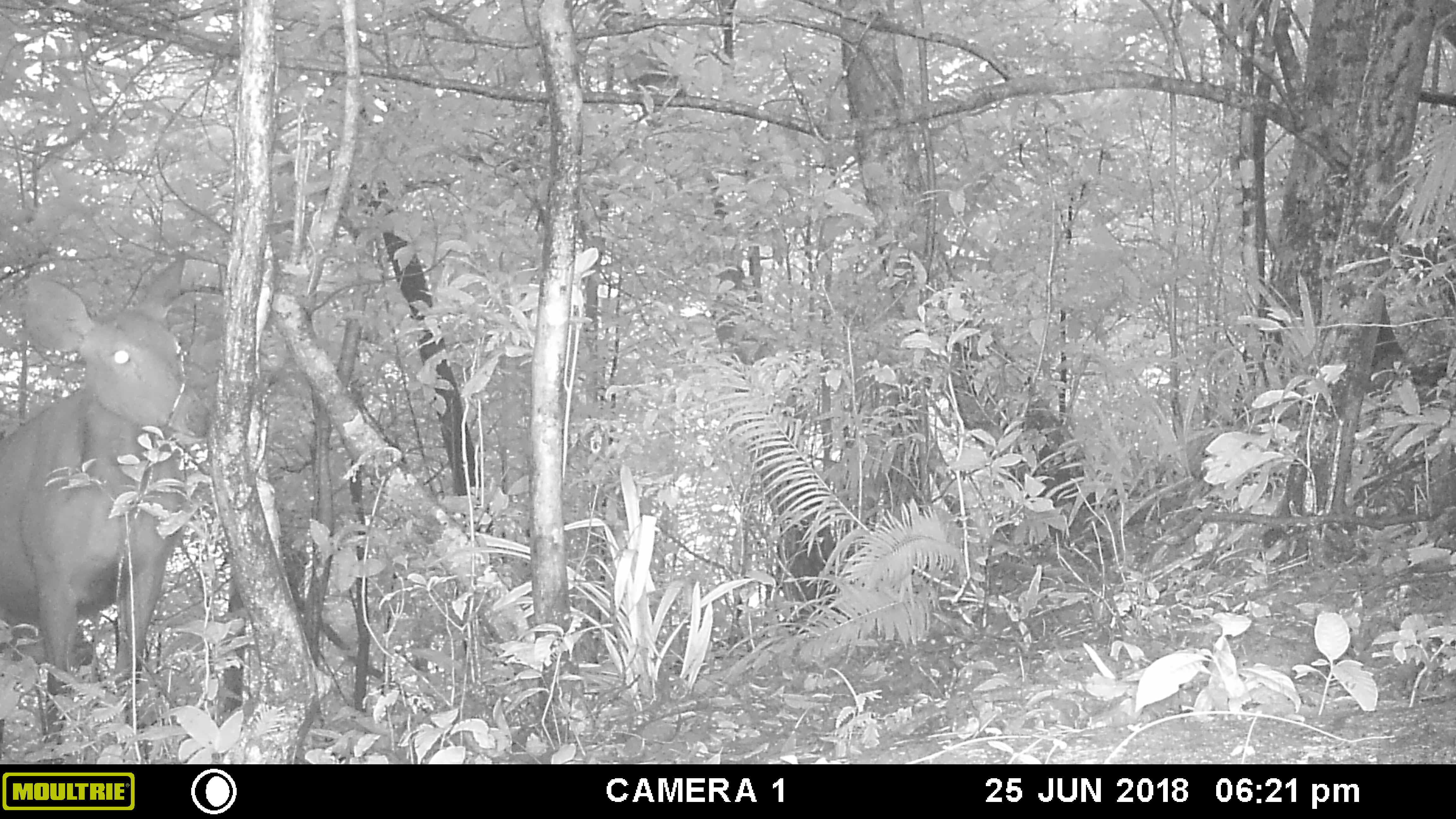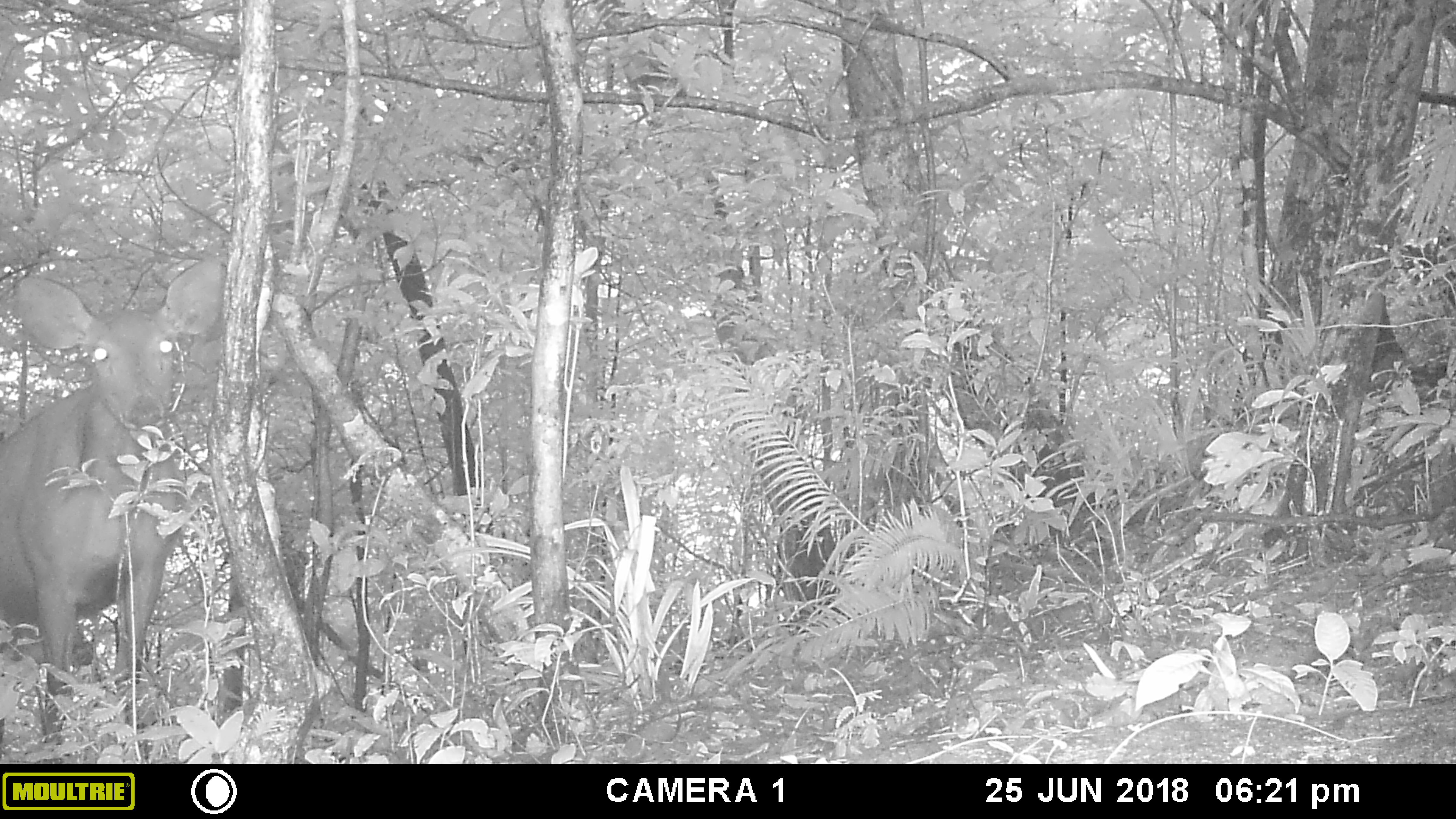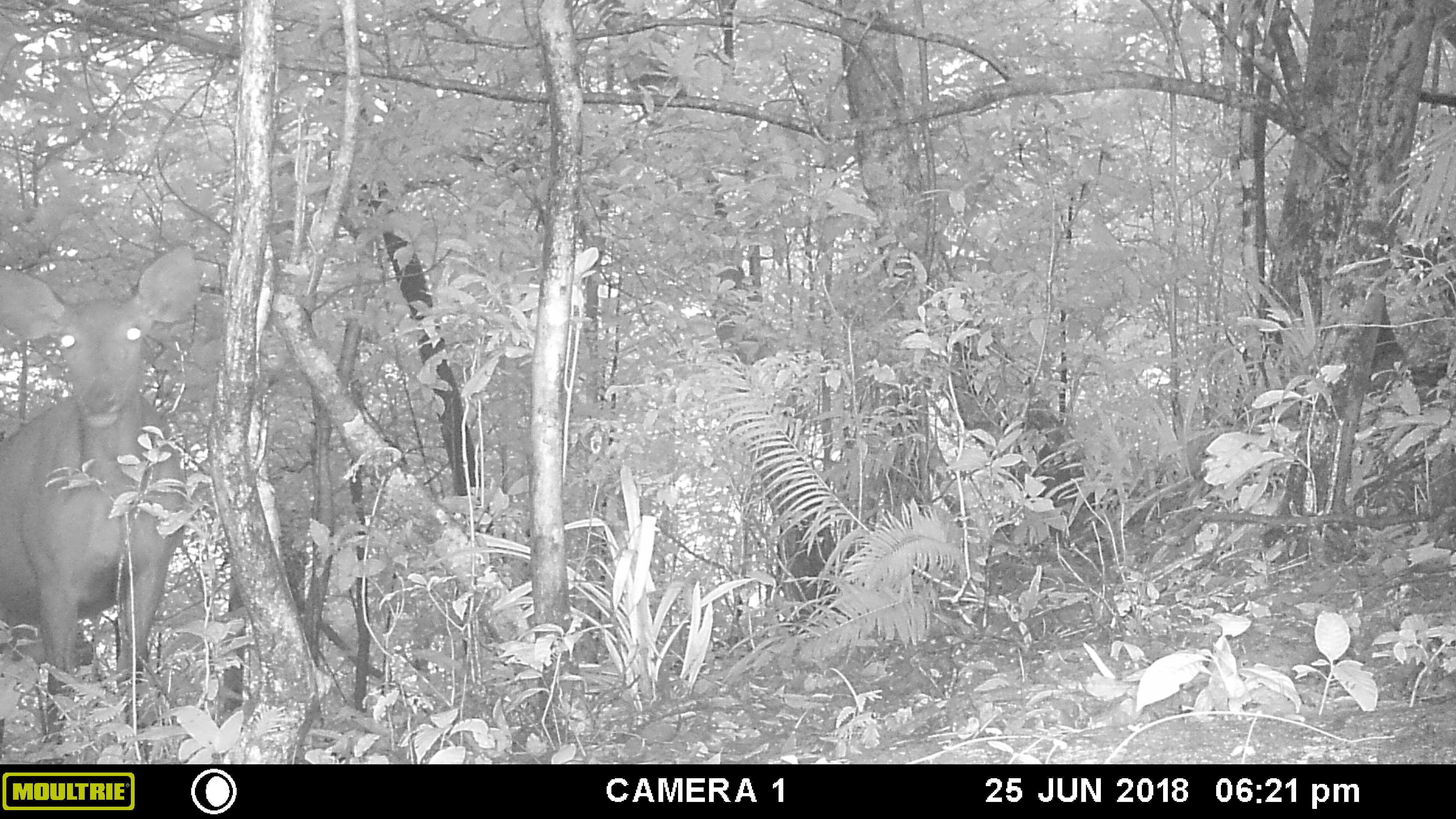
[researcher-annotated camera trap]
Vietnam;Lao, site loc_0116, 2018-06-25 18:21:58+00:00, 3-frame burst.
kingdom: Animalia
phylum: Chordata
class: Mammalia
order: Artiodactyla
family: Cervidae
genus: Rusa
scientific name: Rusa unicolor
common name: sambar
Sambar (Rusa unicolor). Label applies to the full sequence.